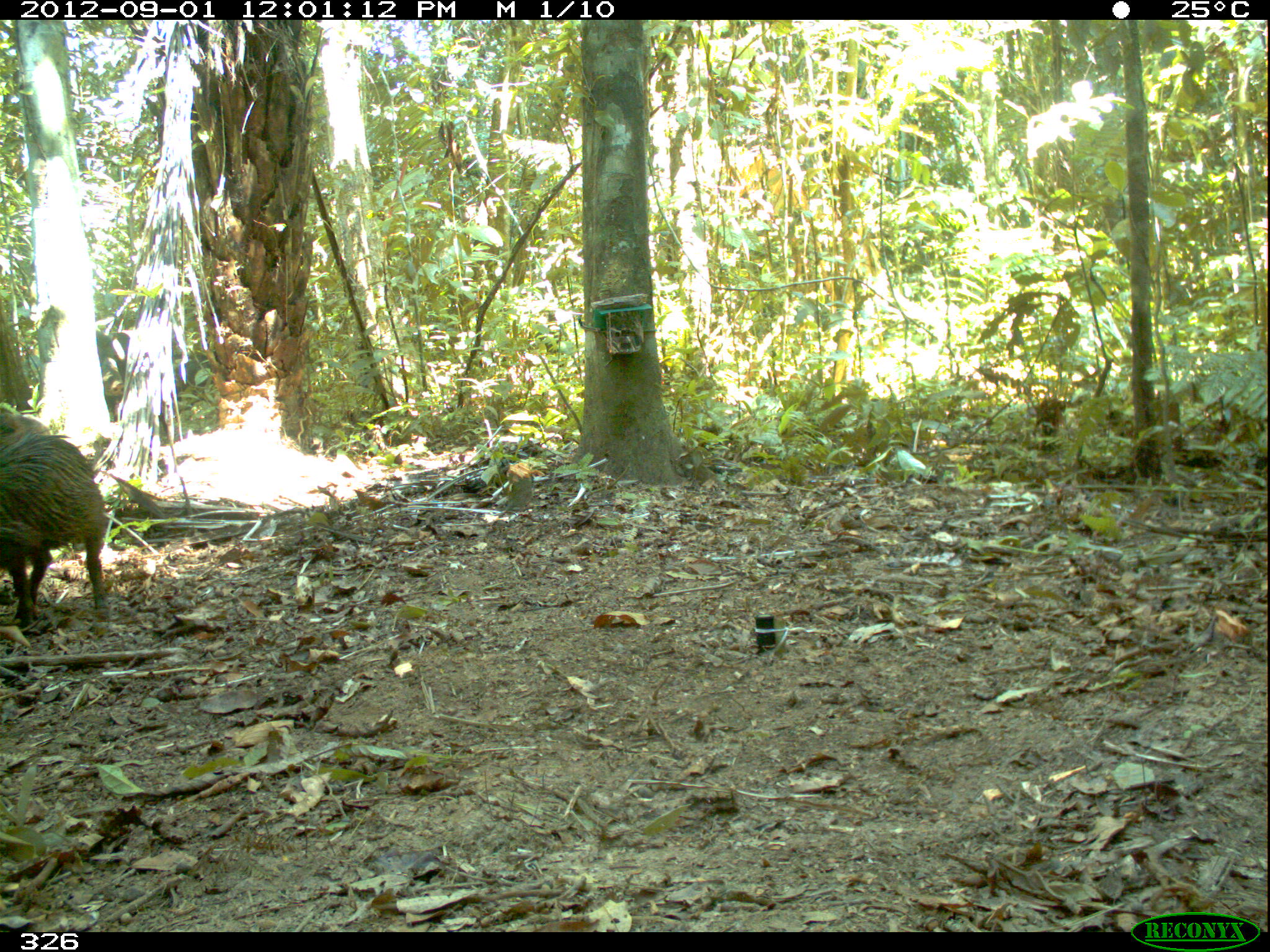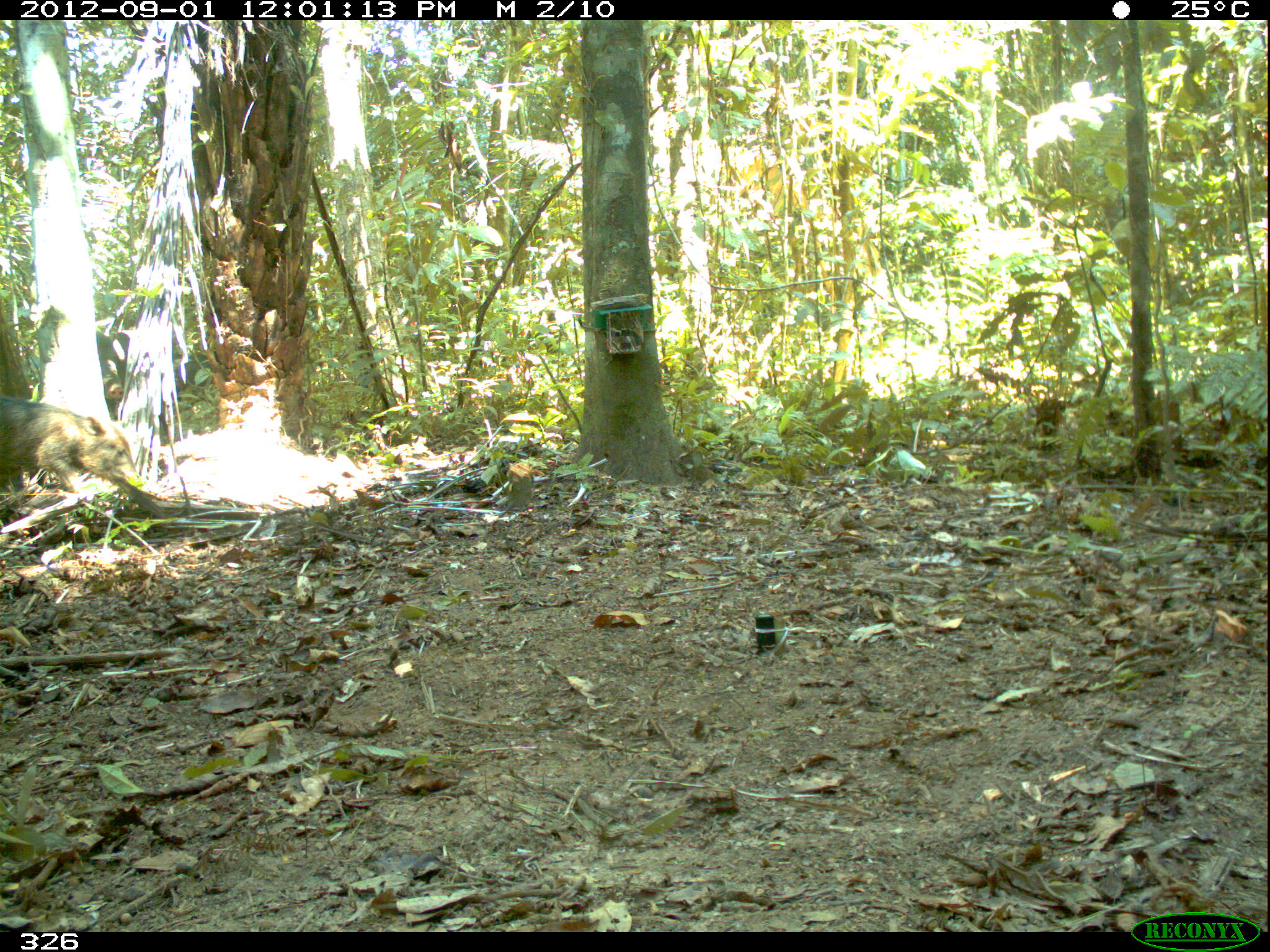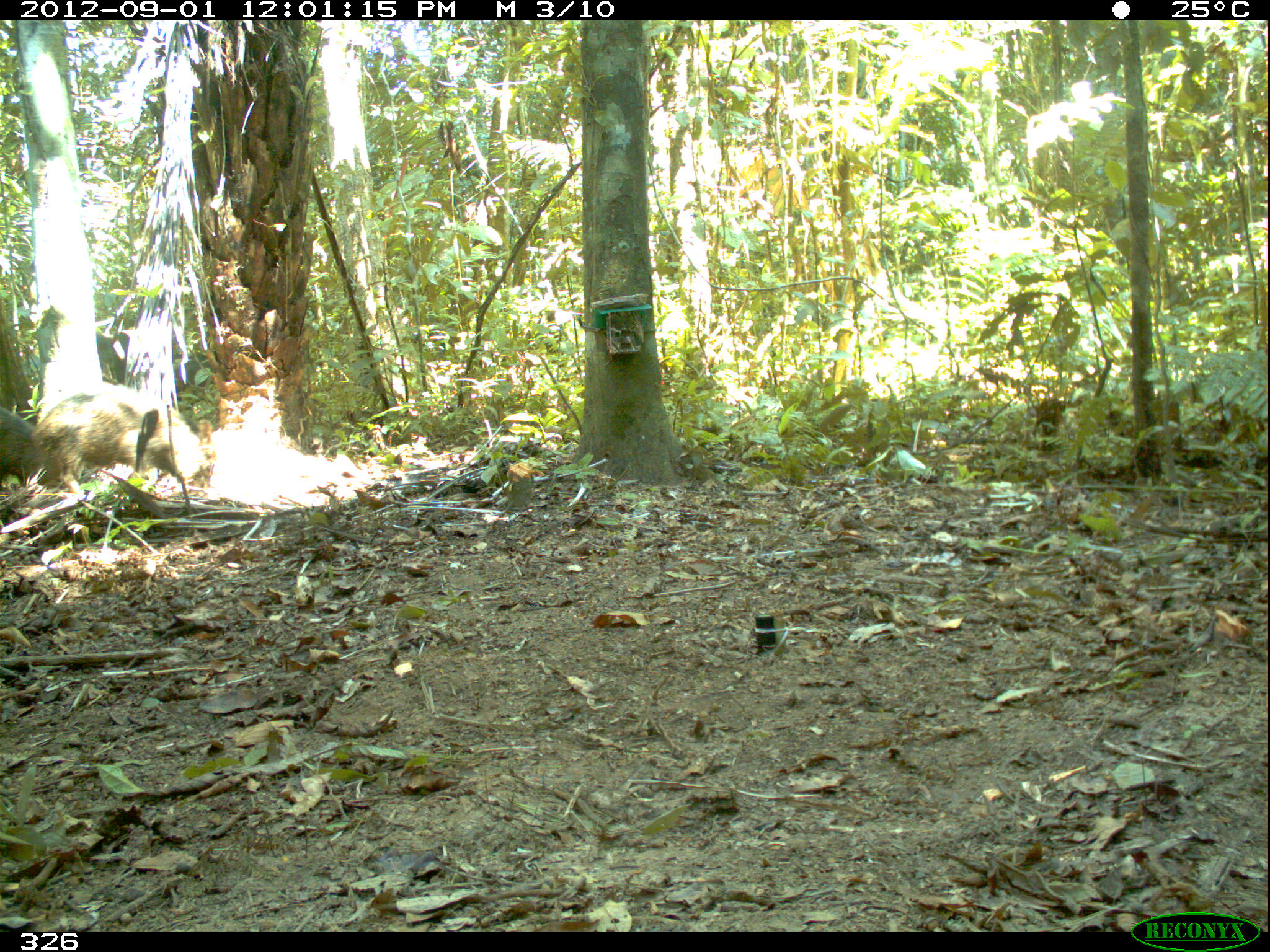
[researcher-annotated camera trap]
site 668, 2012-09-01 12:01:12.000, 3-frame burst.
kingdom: Animalia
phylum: Chordata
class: Mammalia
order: Artiodactyla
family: Tayassuidae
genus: Tayassu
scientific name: Tayassu pecari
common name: white-lipped peccary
Tayassu pecari (white-lipped peccary).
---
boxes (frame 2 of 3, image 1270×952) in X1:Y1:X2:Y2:
tayassu pecari: 0:398:143:494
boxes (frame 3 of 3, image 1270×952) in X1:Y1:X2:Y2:
tayassu pecari: 31:385:216:494; 0:404:39:485